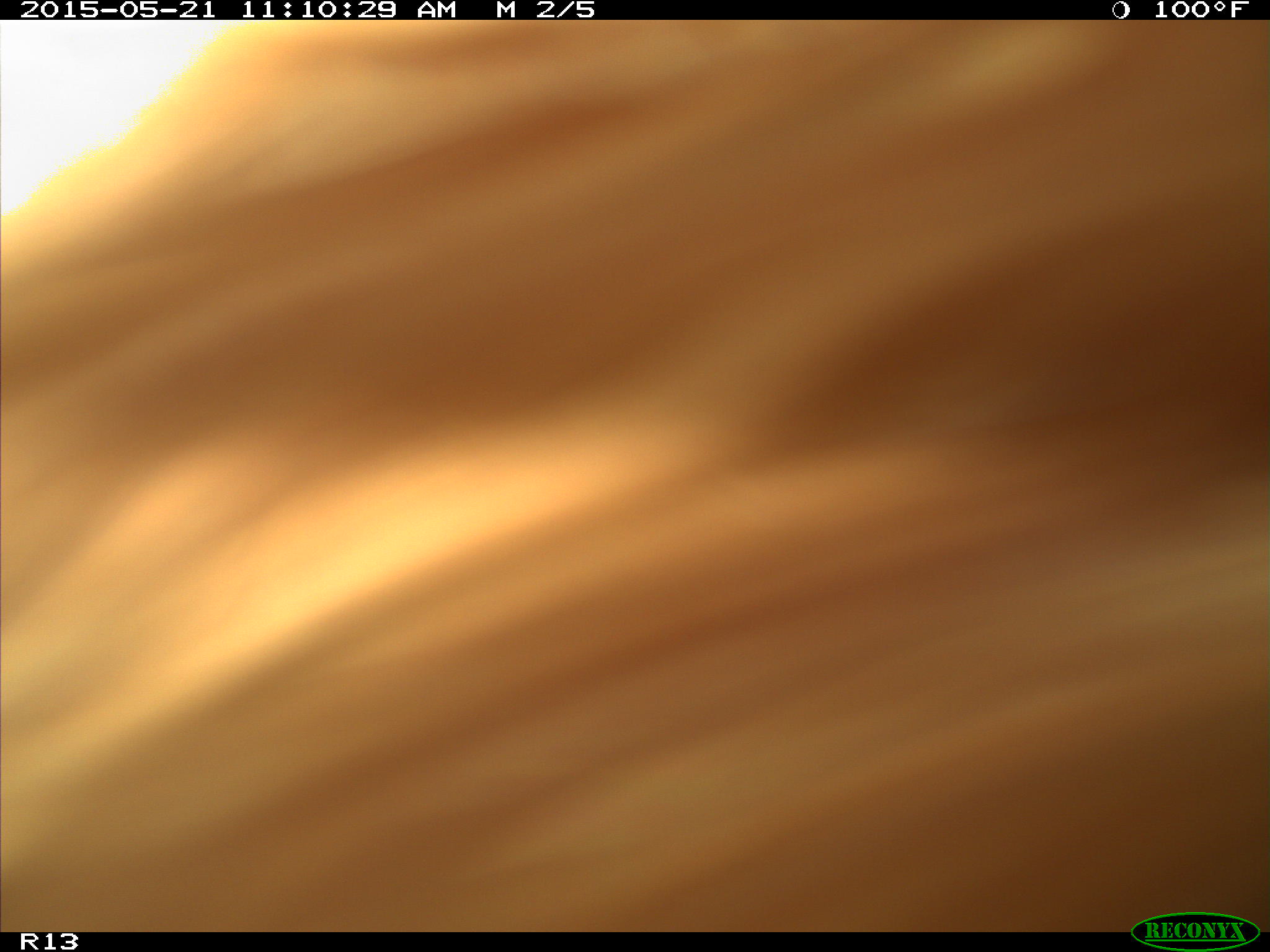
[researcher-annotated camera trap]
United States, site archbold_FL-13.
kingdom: Animalia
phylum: Chordata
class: Mammalia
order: Artiodactyla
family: Bovidae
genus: Bos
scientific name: Bos taurus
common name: domestic cow